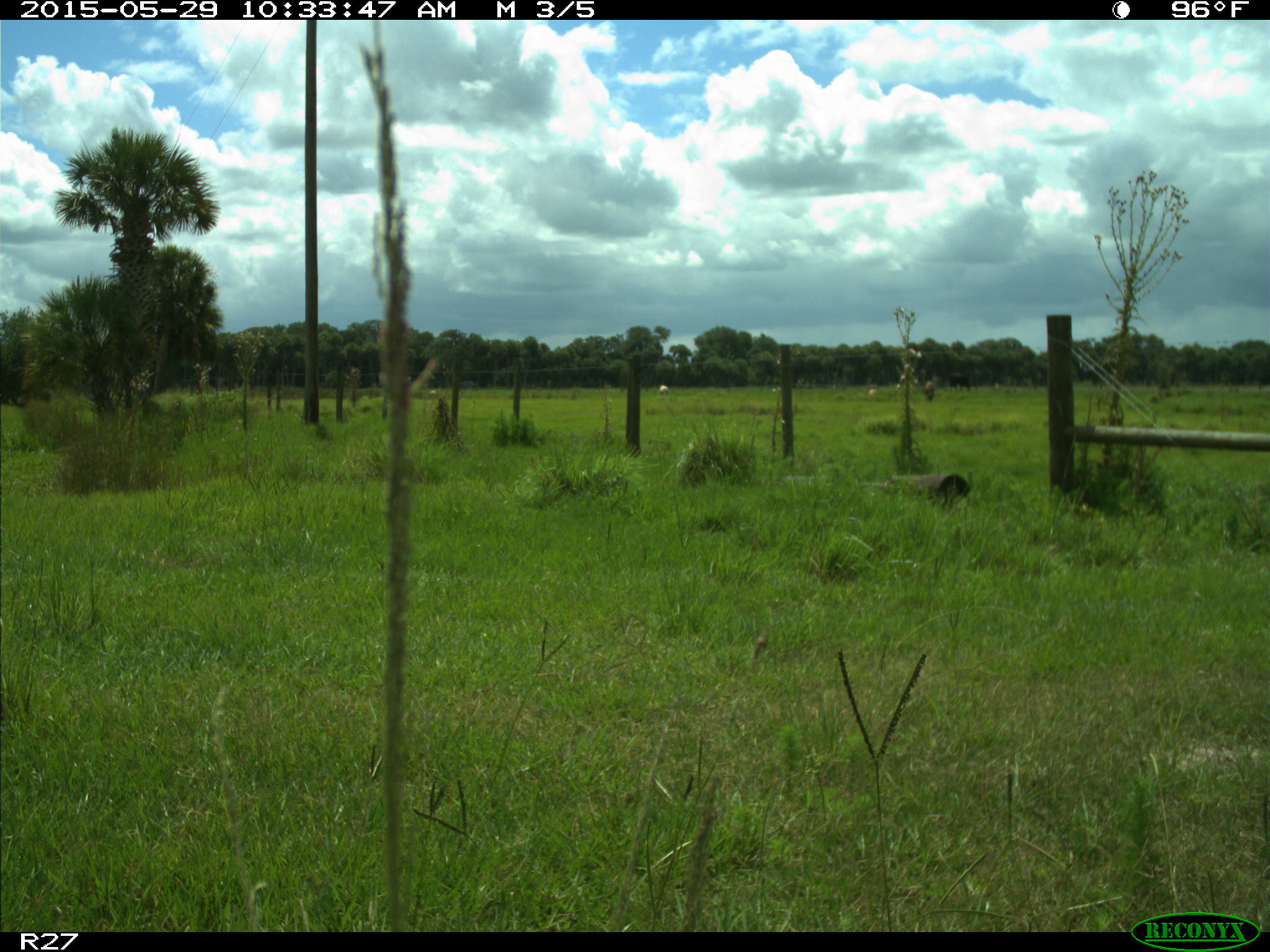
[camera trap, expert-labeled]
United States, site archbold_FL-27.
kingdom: Animalia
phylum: Chordata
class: Mammalia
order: Artiodactyla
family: Bovidae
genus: Bos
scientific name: Bos taurus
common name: domestic cow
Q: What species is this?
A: Bos taurus (domestic cow).